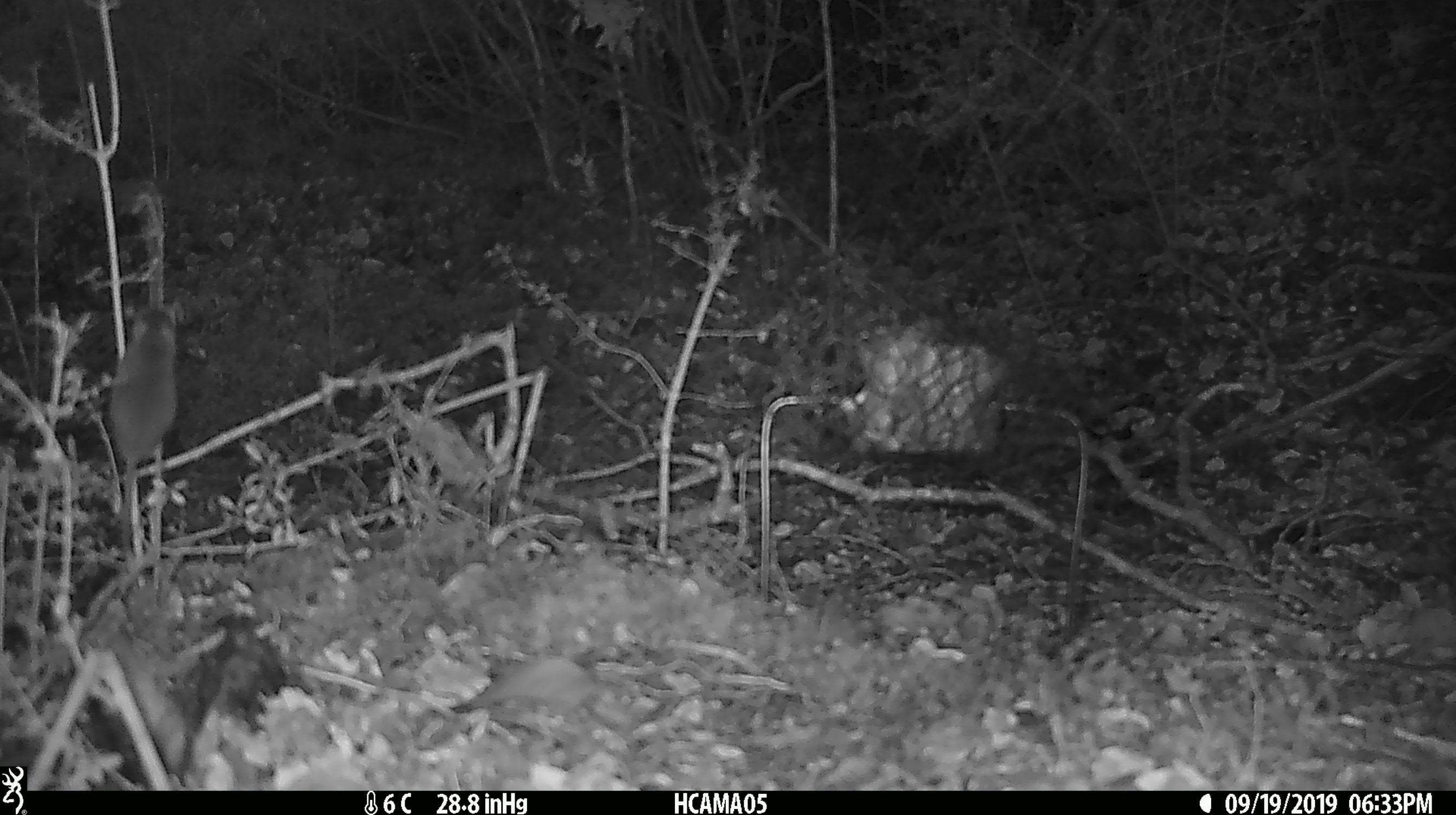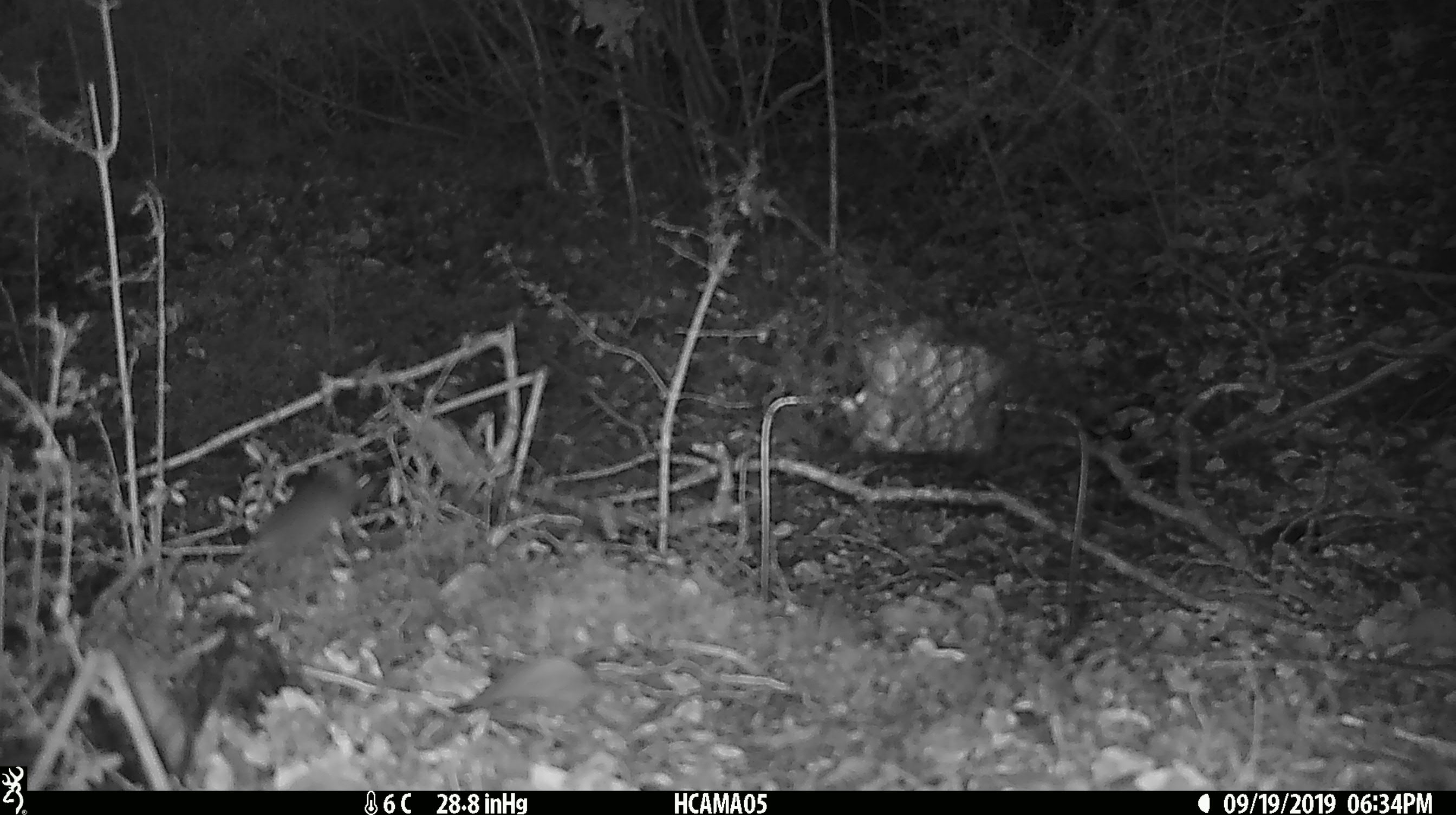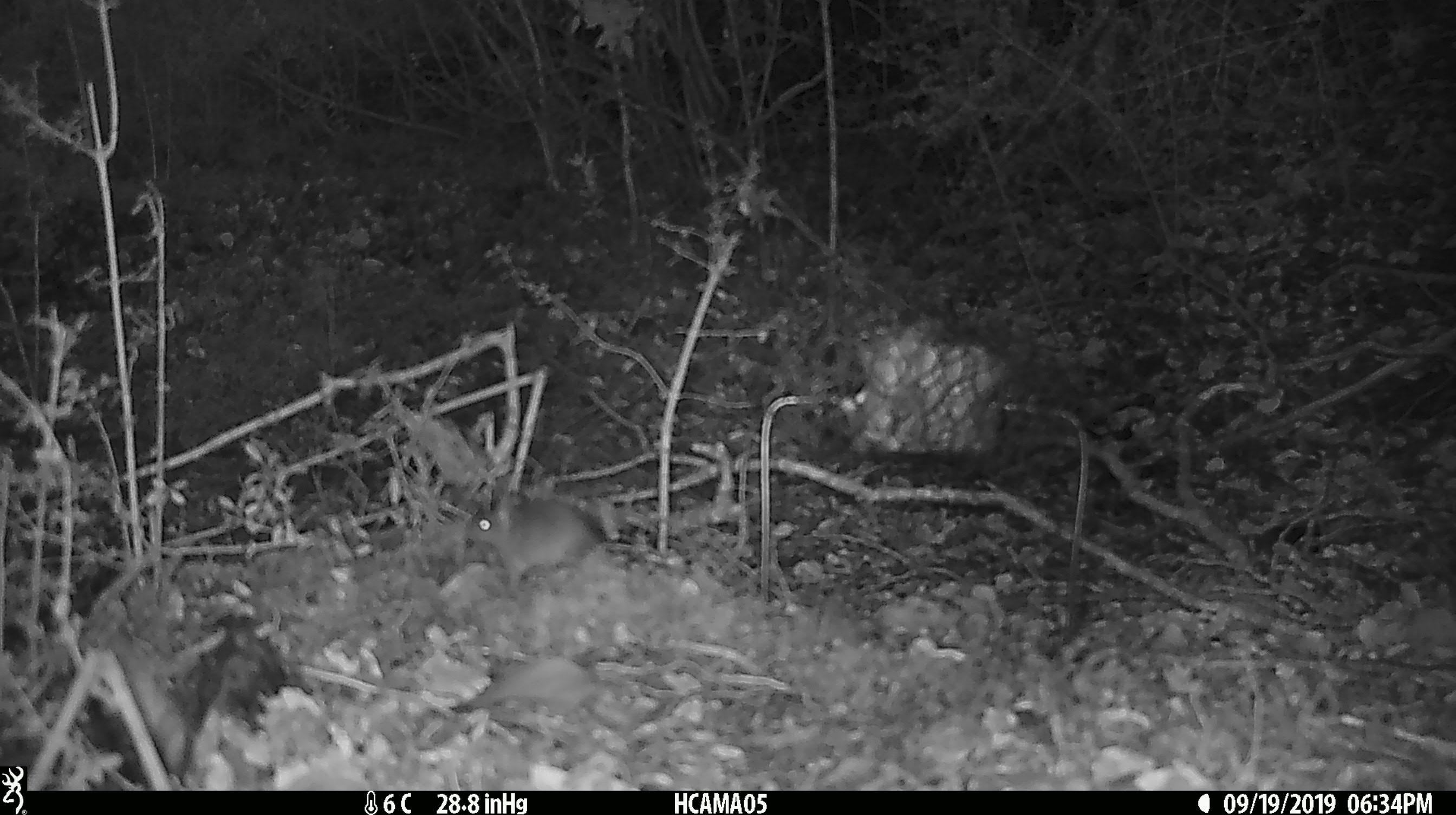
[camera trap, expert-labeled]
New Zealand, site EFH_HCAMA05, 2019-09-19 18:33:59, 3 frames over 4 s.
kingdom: Animalia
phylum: Chordata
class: Mammalia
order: Rodentia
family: Muridae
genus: Mus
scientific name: Mus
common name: mouse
Mouse (Mus).